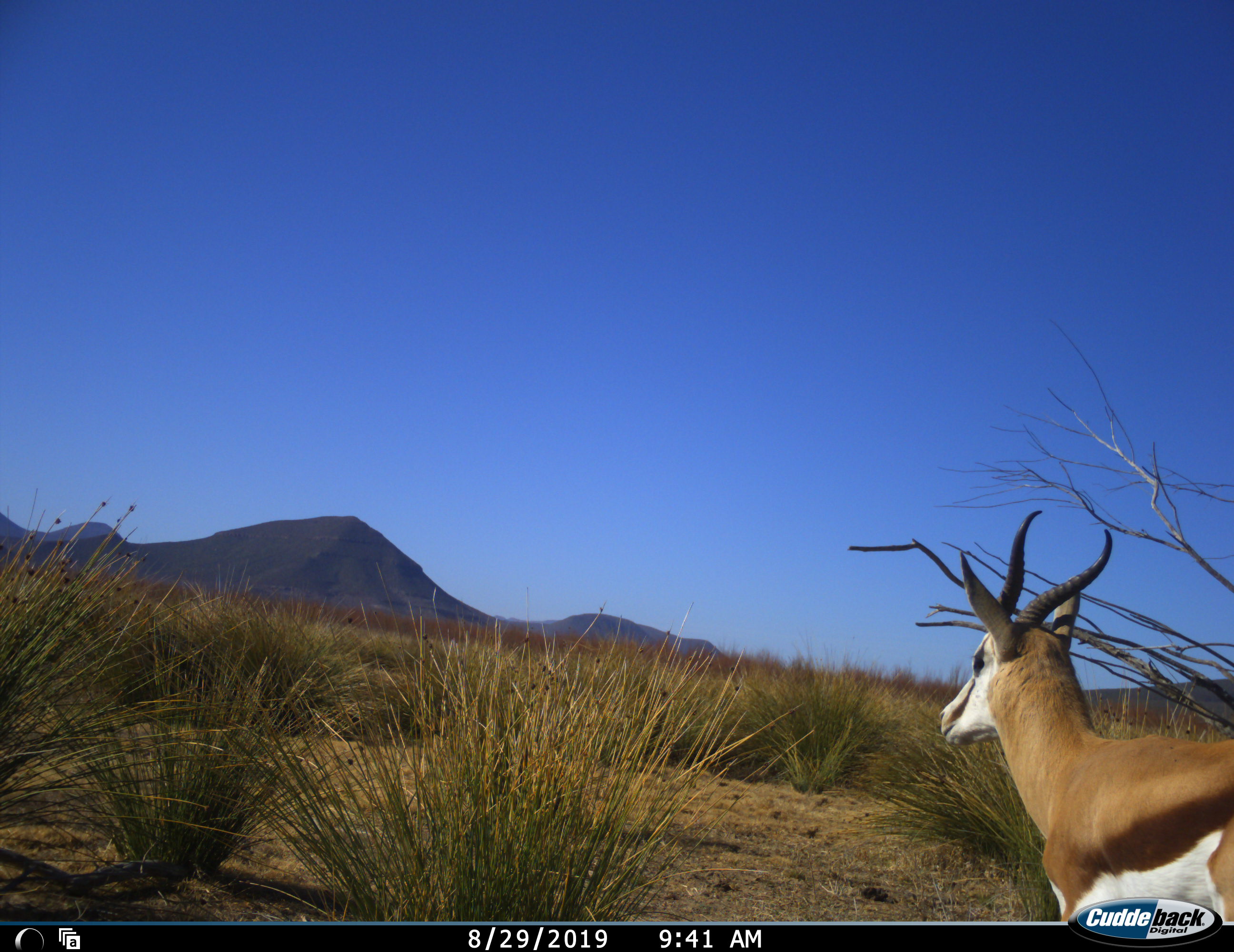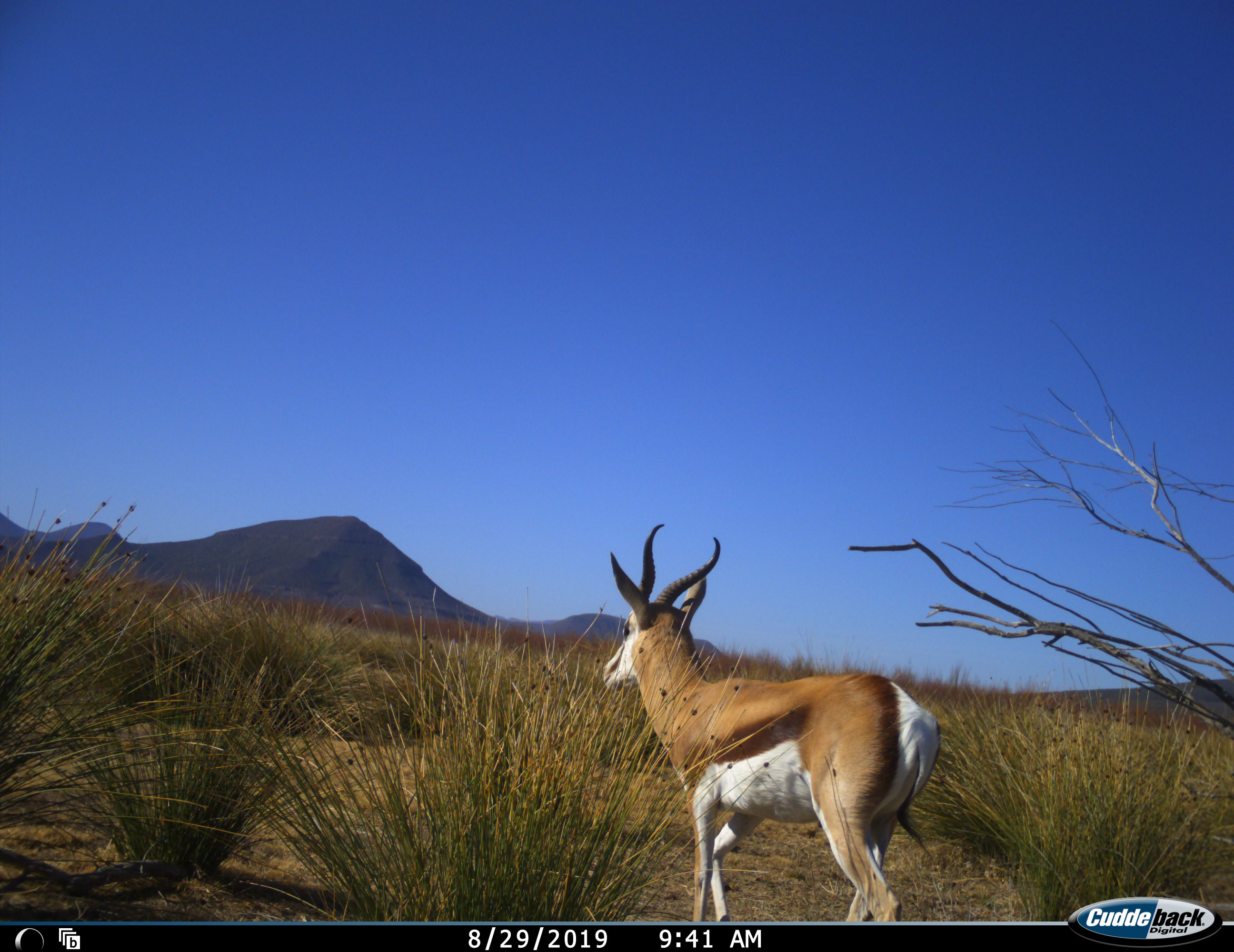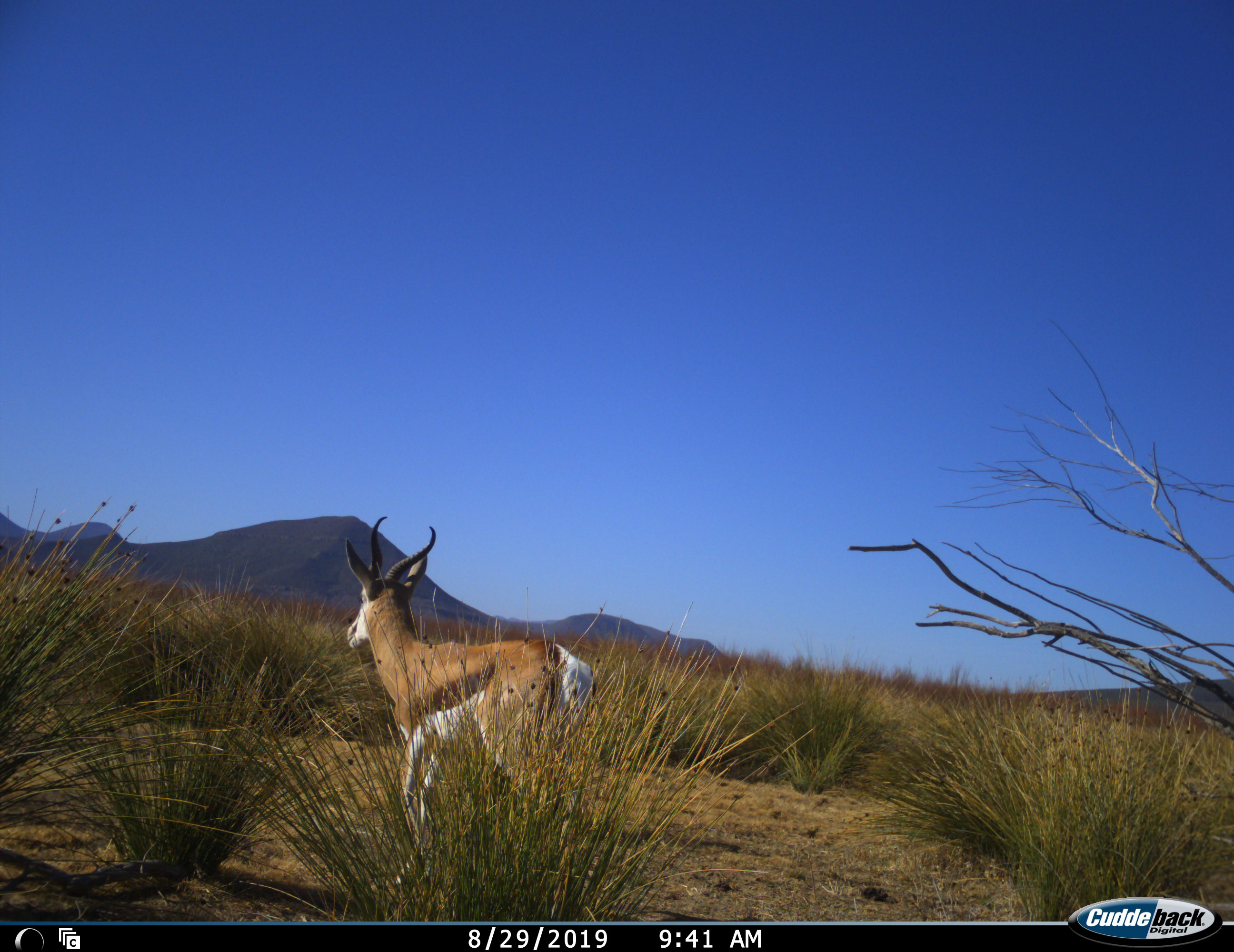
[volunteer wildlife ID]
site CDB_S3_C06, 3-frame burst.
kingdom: Animalia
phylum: Chordata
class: Mammalia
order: Artiodactyla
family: Bovidae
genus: Antidorcas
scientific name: Antidorcas marsupialis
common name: springbok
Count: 1.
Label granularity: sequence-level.